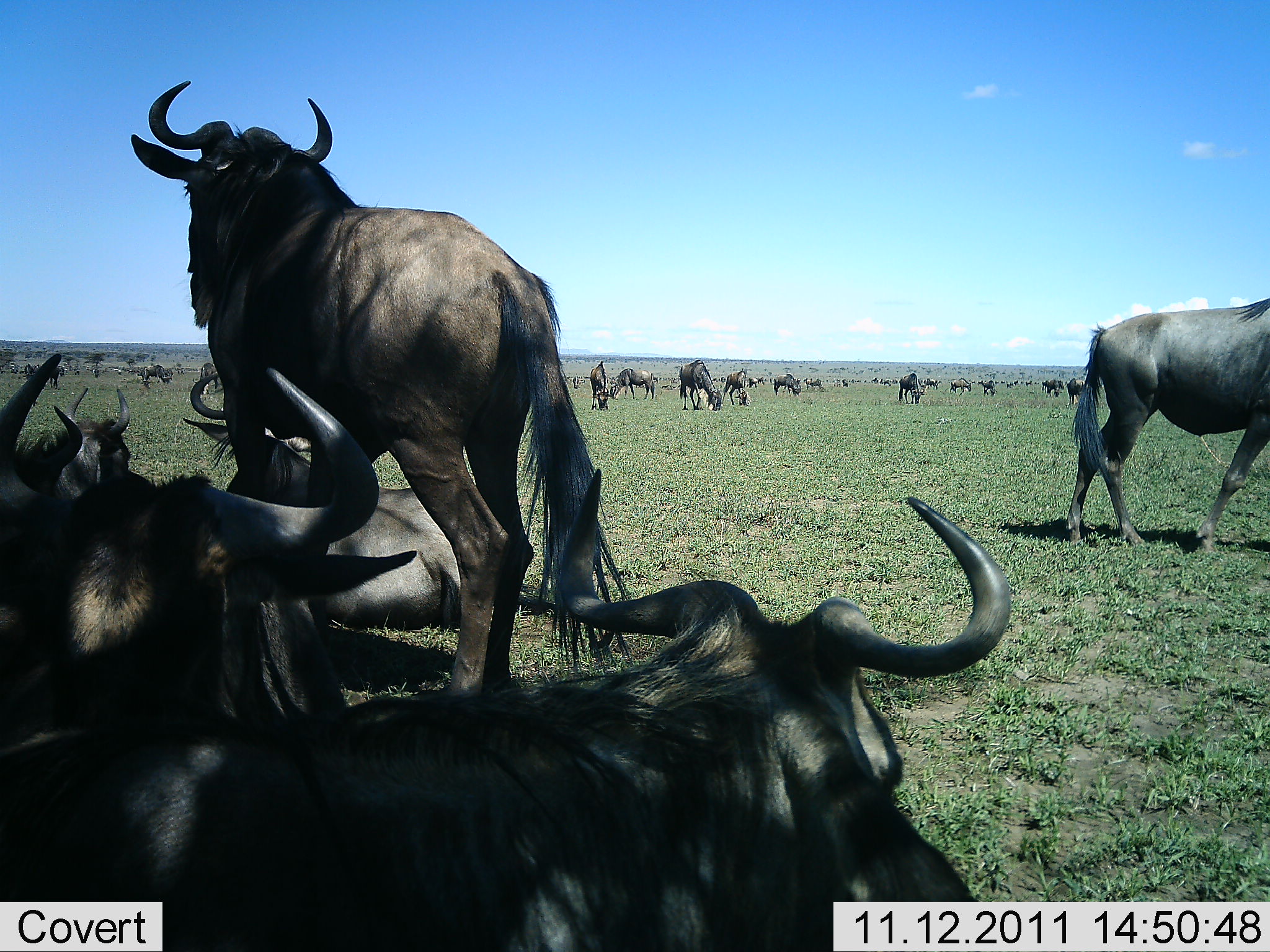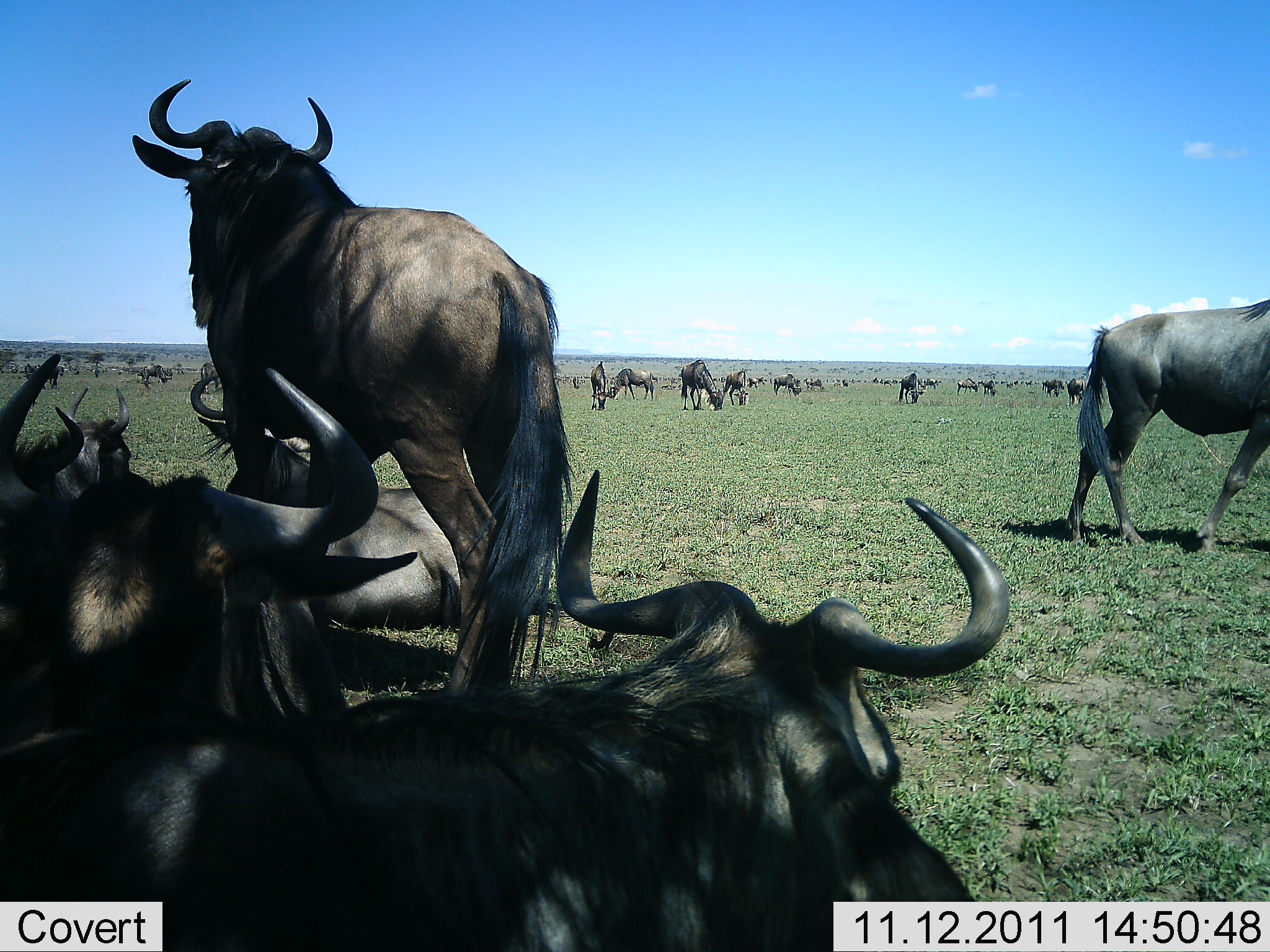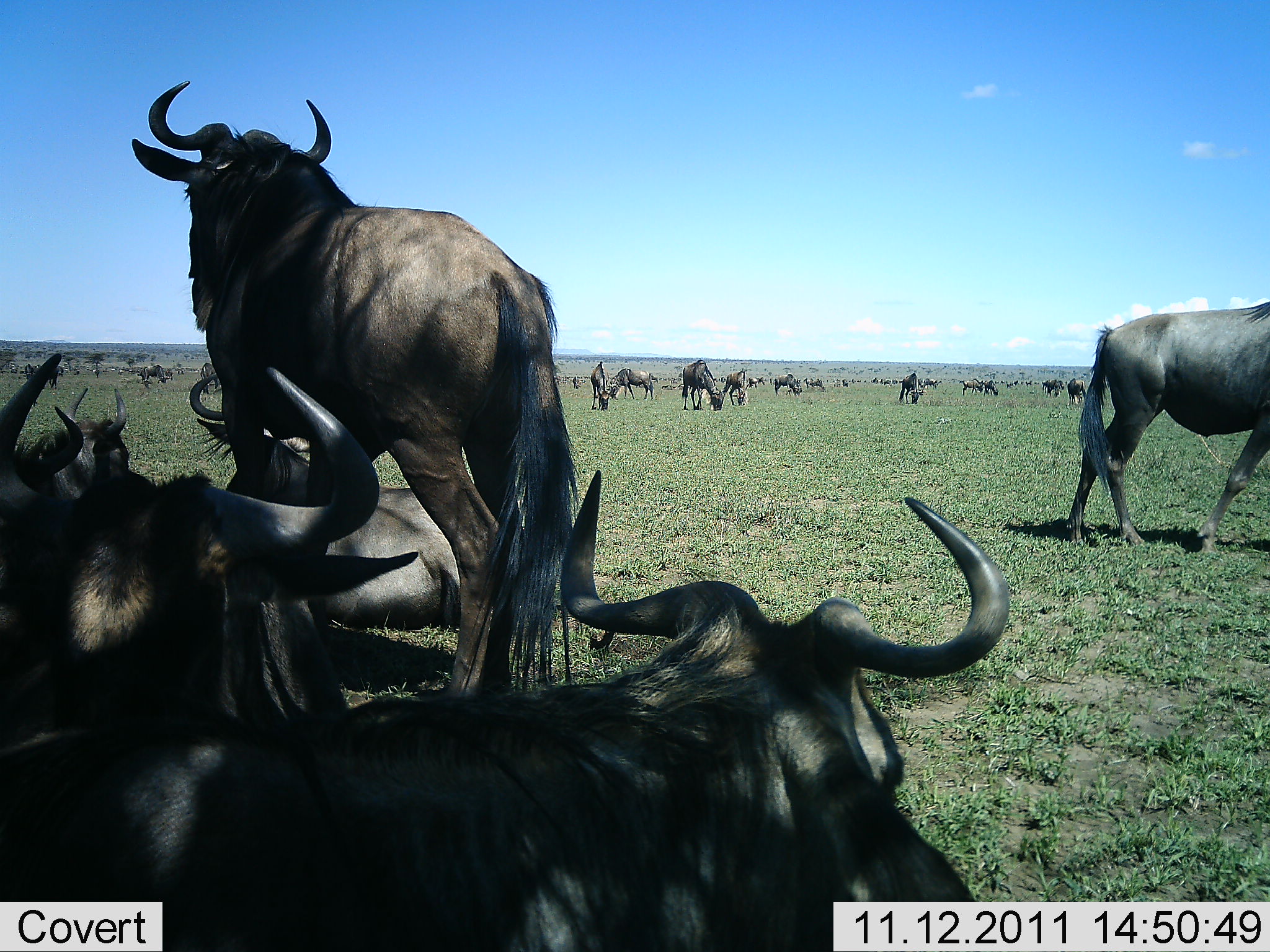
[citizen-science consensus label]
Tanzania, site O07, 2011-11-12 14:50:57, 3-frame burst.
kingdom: Animalia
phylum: Chordata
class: Mammalia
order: Artiodactyla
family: Bovidae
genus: Connochaetes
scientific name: Connochaetes taurinus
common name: blue wildebeest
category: wildebeest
Wildebeest (blue wildebeest) (Connochaetes taurinus), count 11-50. Behavior (volunteer vote fractions): standing 77%, resting 85%, moving 31%, interacting 23%. Young present (vote fraction): 0%. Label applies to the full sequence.